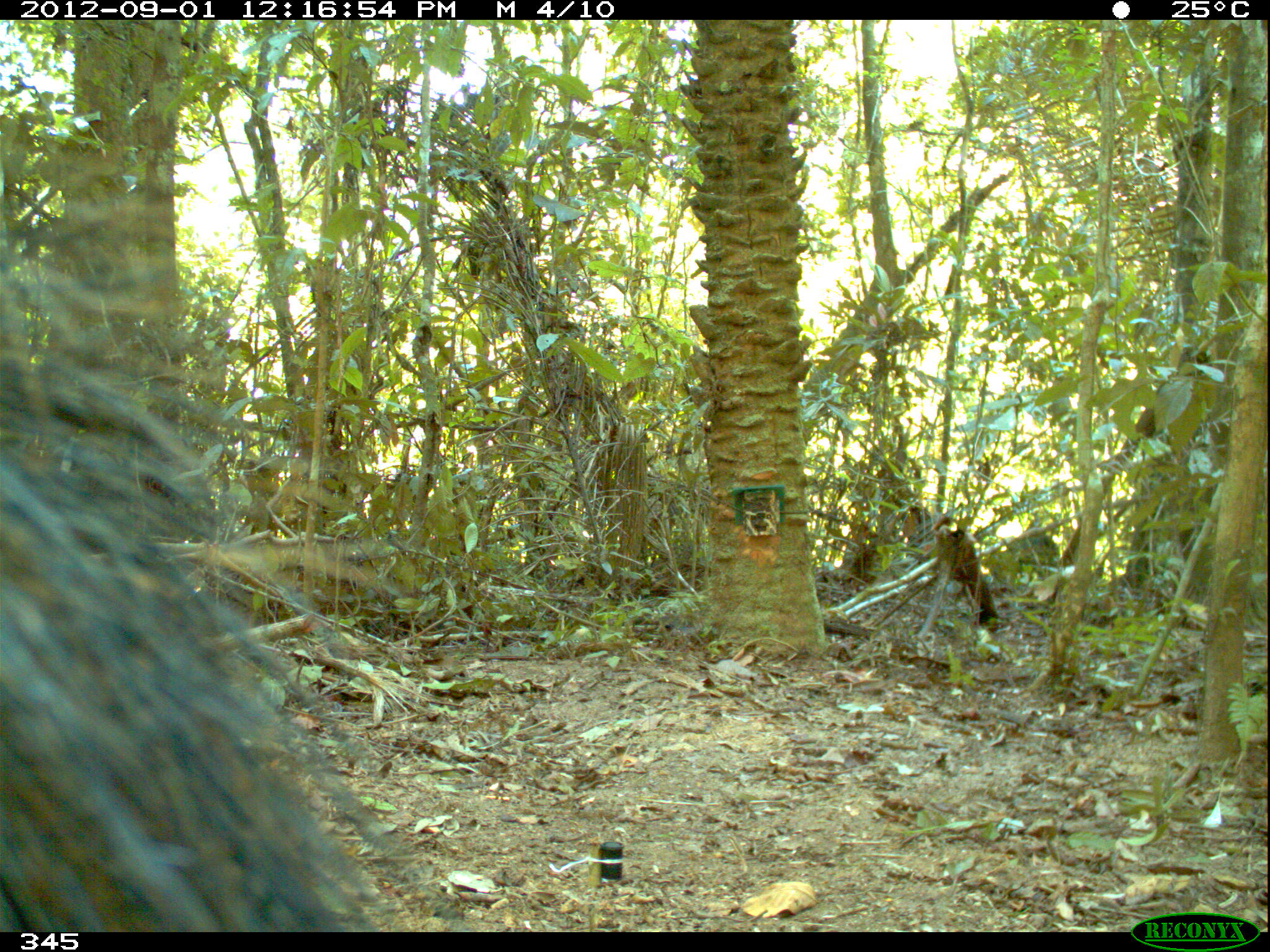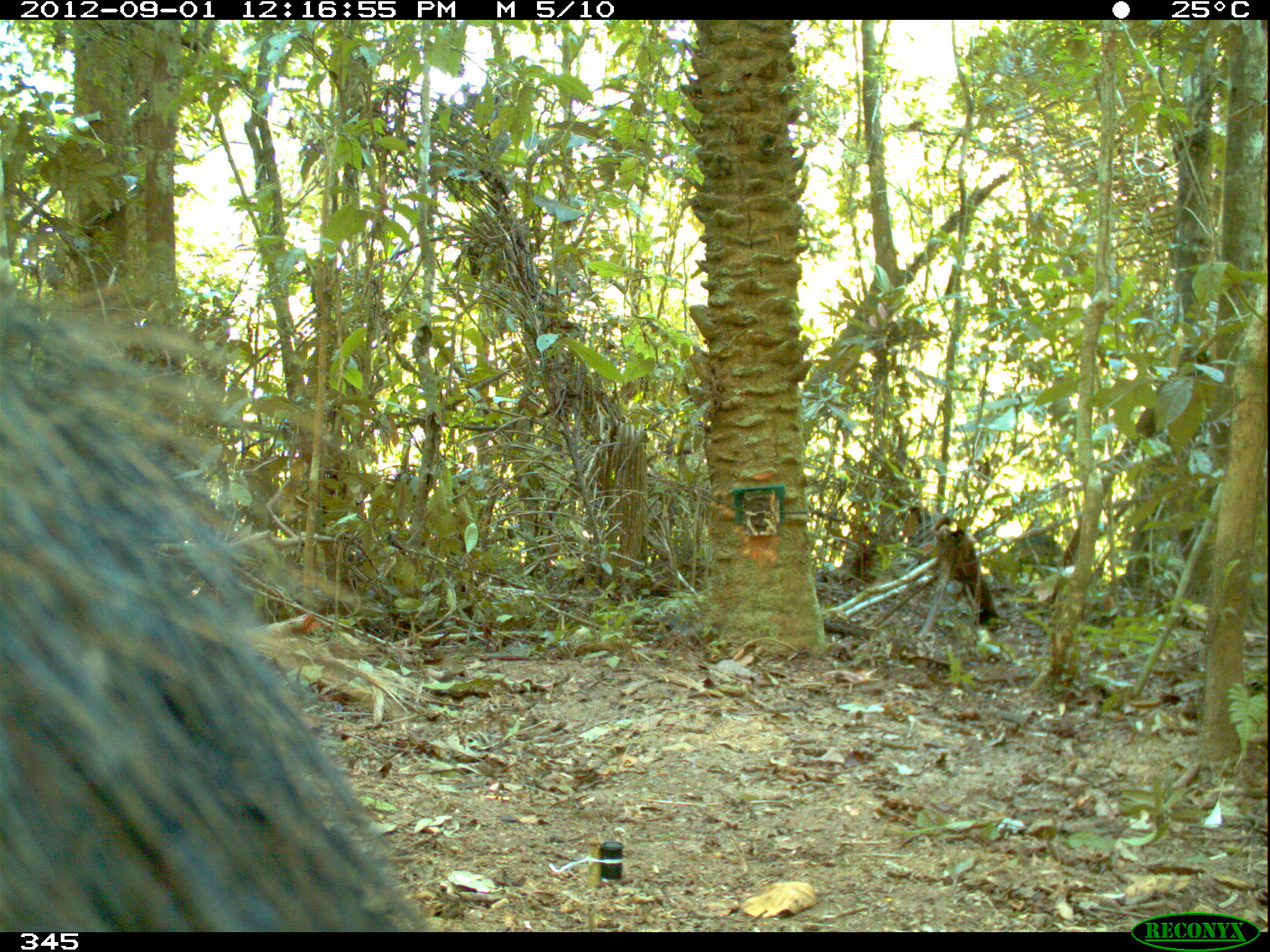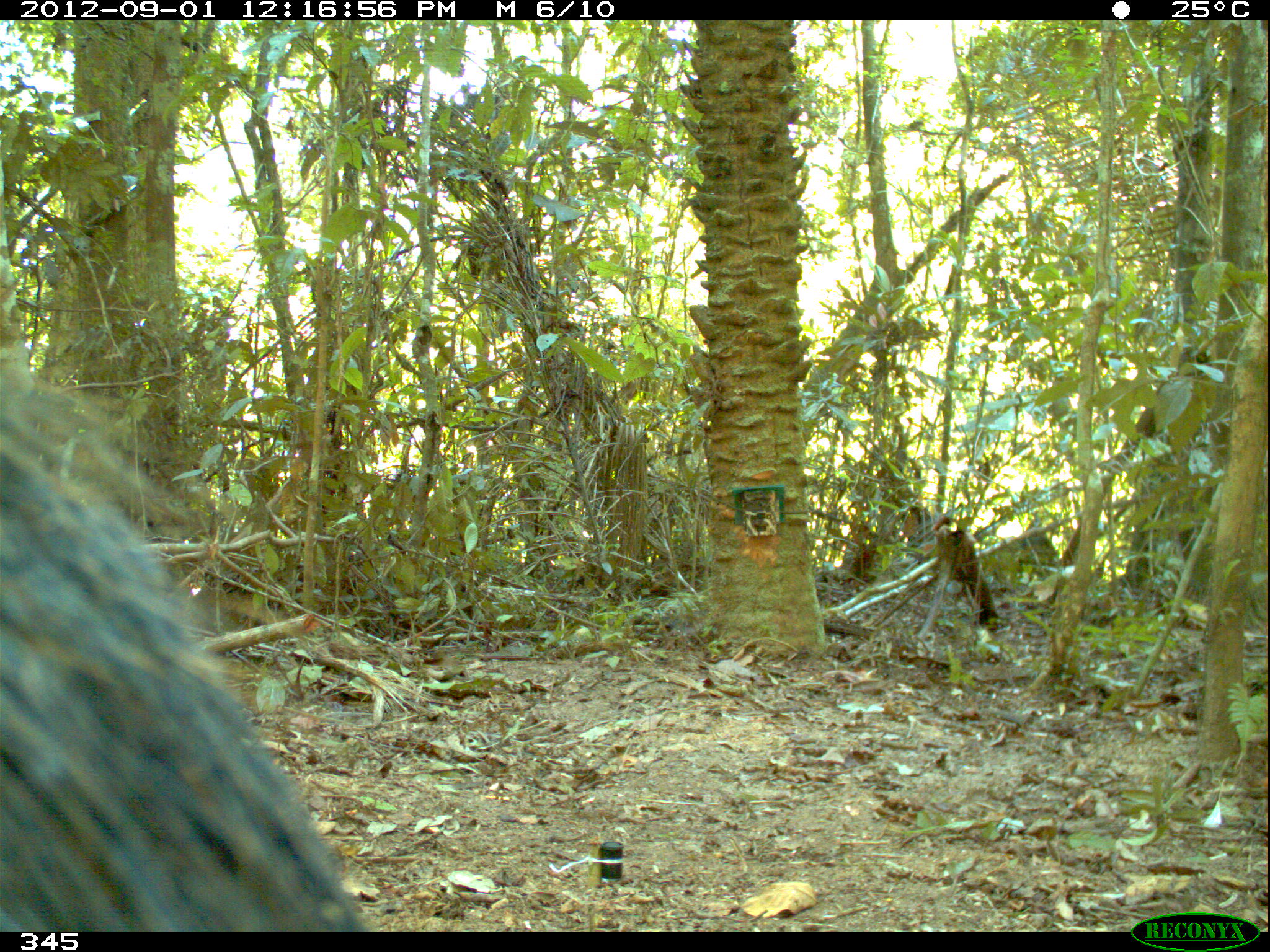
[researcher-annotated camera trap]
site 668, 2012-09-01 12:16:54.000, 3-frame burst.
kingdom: Animalia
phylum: Chordata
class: Mammalia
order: Artiodactyla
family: Tayassuidae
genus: Tayassu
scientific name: Tayassu pecari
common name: white-lipped peccary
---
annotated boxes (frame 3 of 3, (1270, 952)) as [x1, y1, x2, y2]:
tayassu pecari: [0, 336, 373, 933]